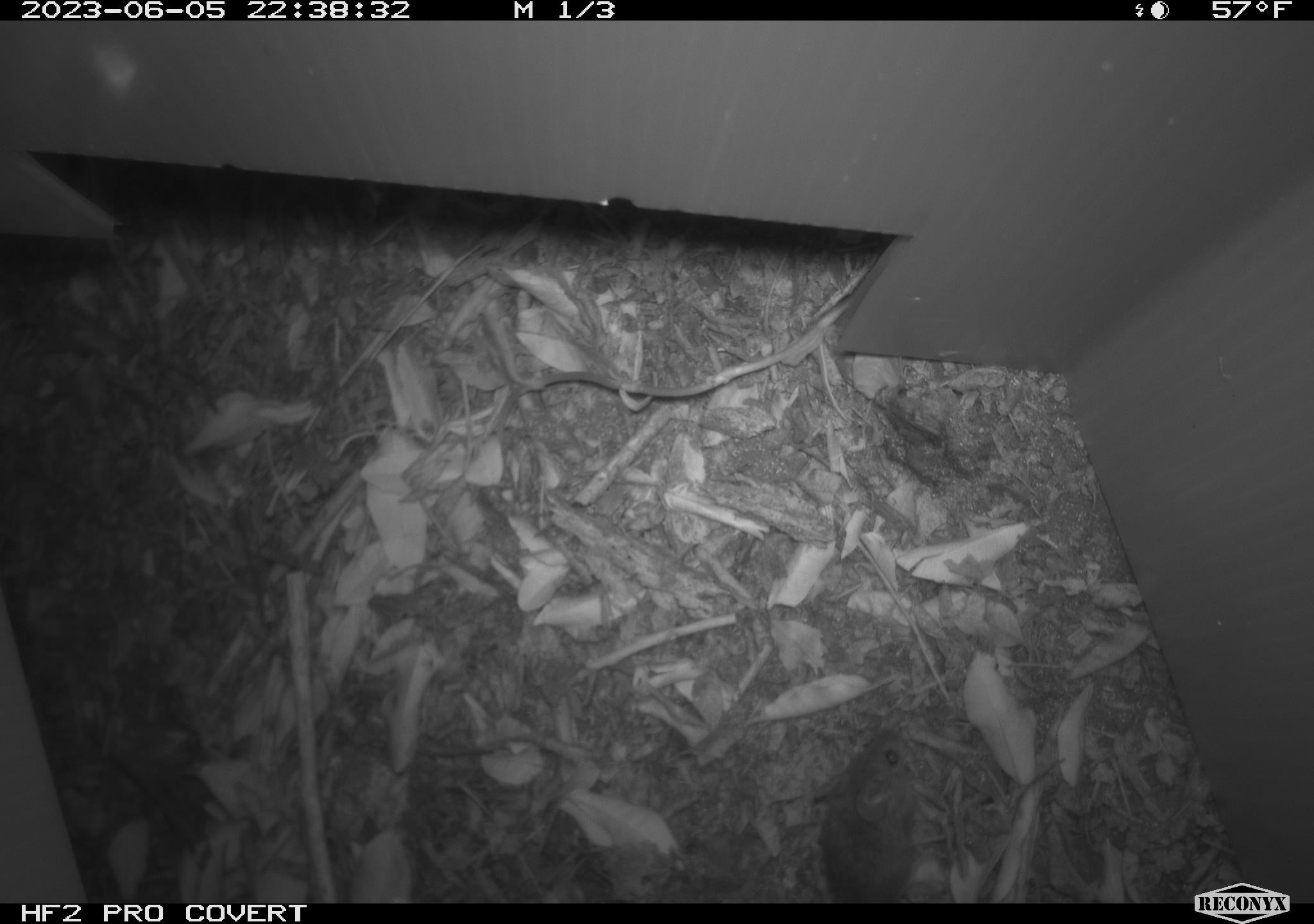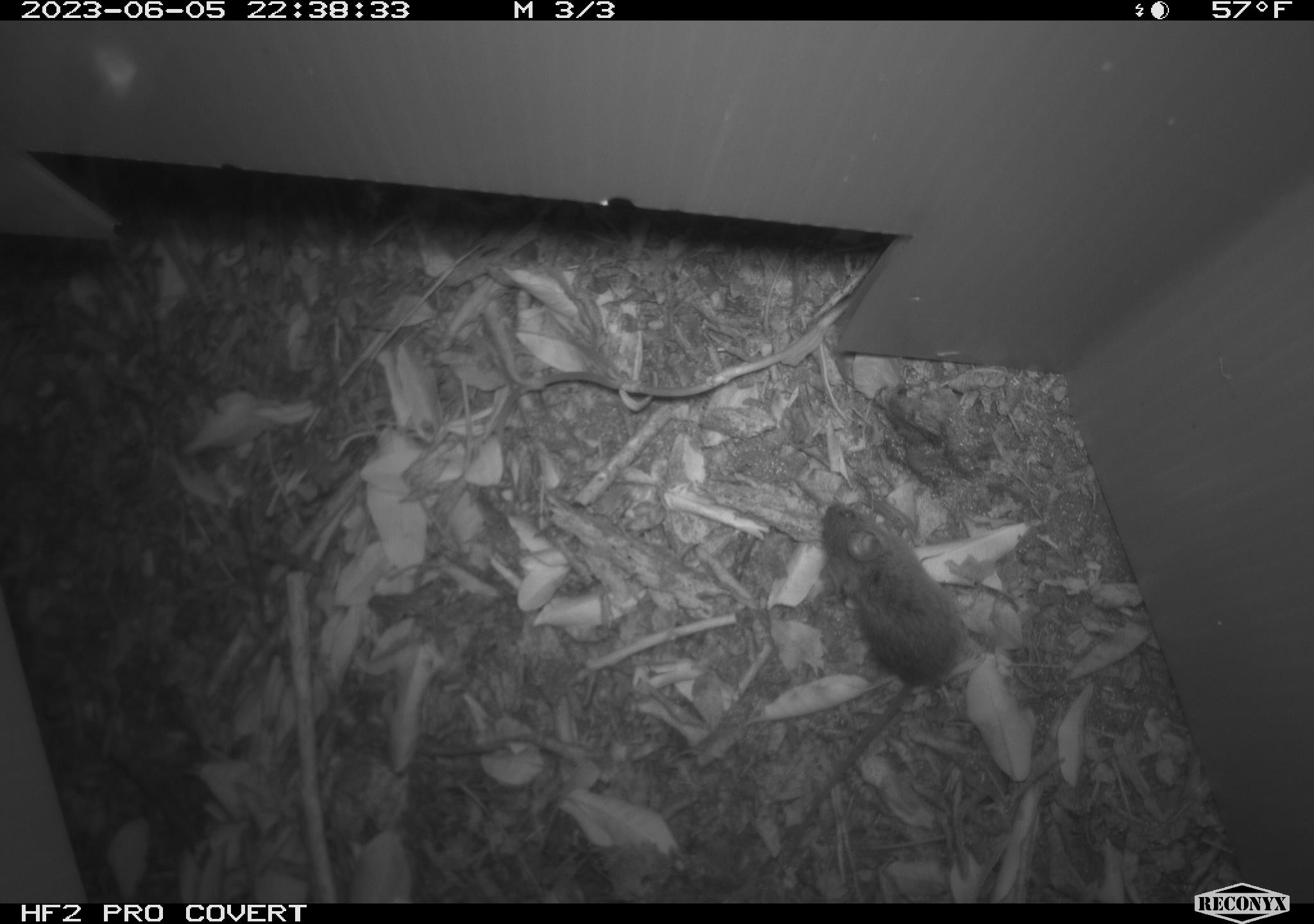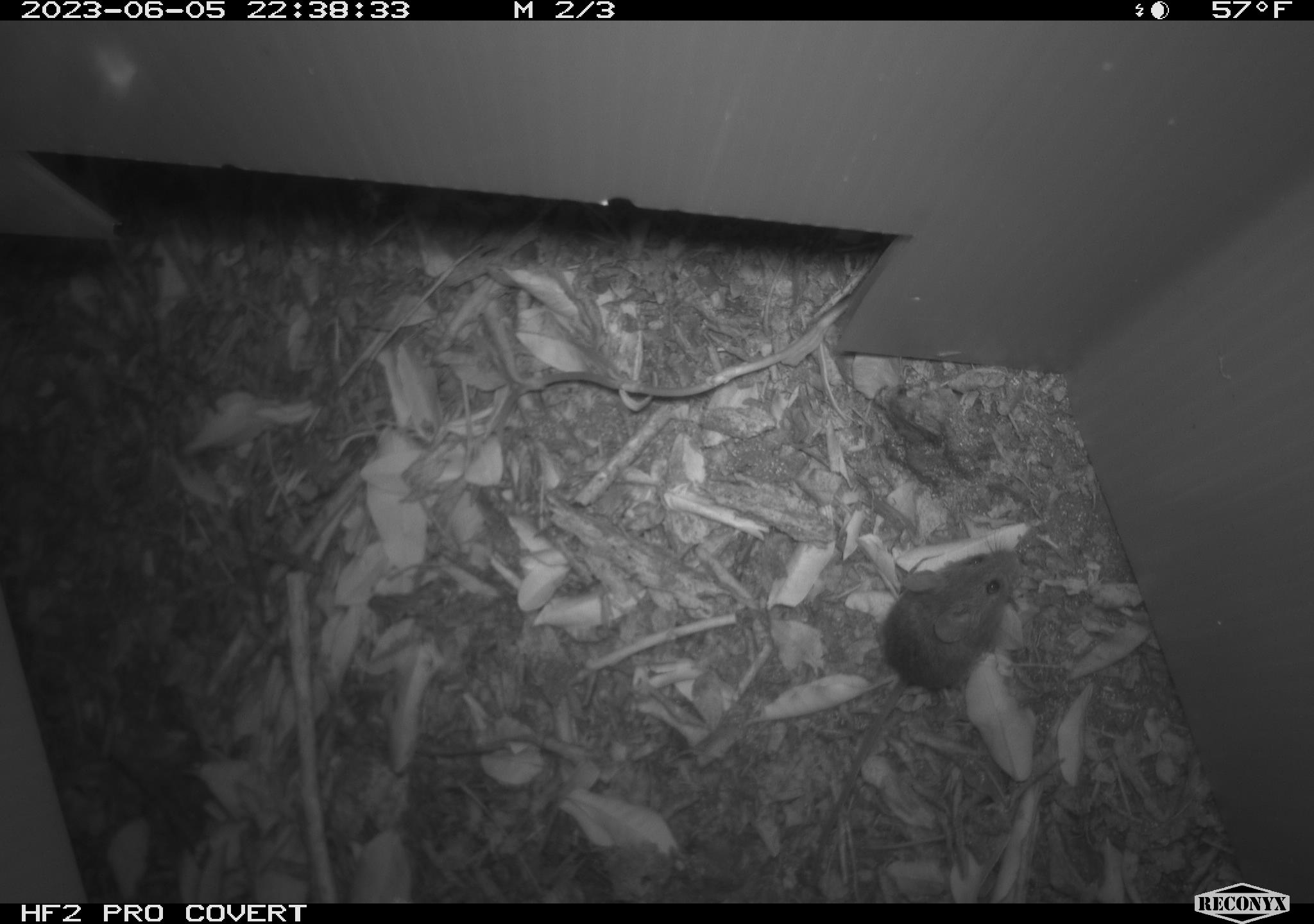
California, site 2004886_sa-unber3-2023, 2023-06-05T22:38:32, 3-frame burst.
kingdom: Animalia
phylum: Chordata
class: Mammalia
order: Rodentia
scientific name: Rodentia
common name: mouse species